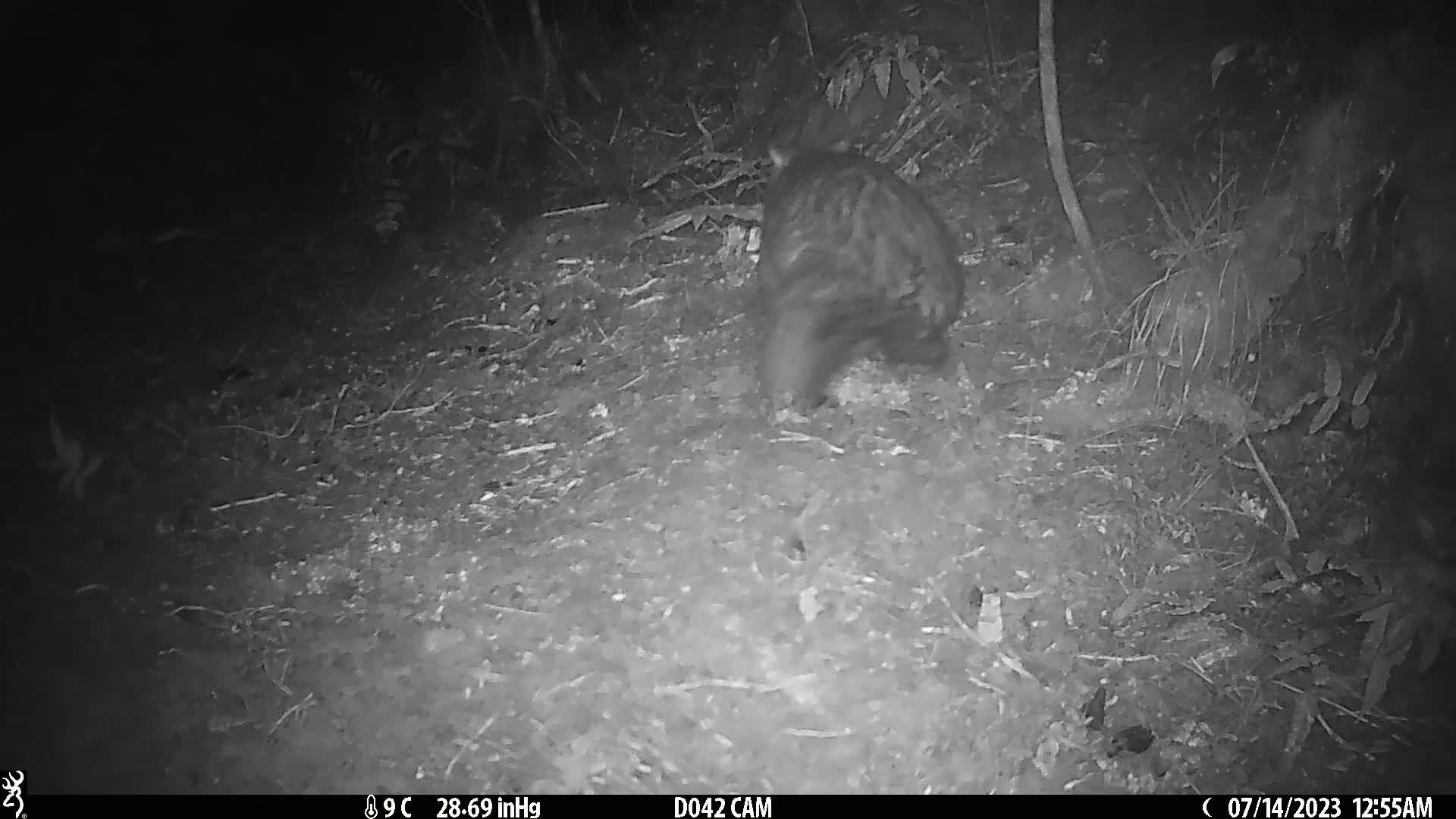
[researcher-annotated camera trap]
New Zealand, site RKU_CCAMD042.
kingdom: Animalia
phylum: Chordata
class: Mammalia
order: Diprotodontia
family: Phalangeridae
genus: Trichosurus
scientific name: Trichosurus vulpecula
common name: common brushtail possum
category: possum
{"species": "possum (common brushtail possum) (Trichosurus vulpecula)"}